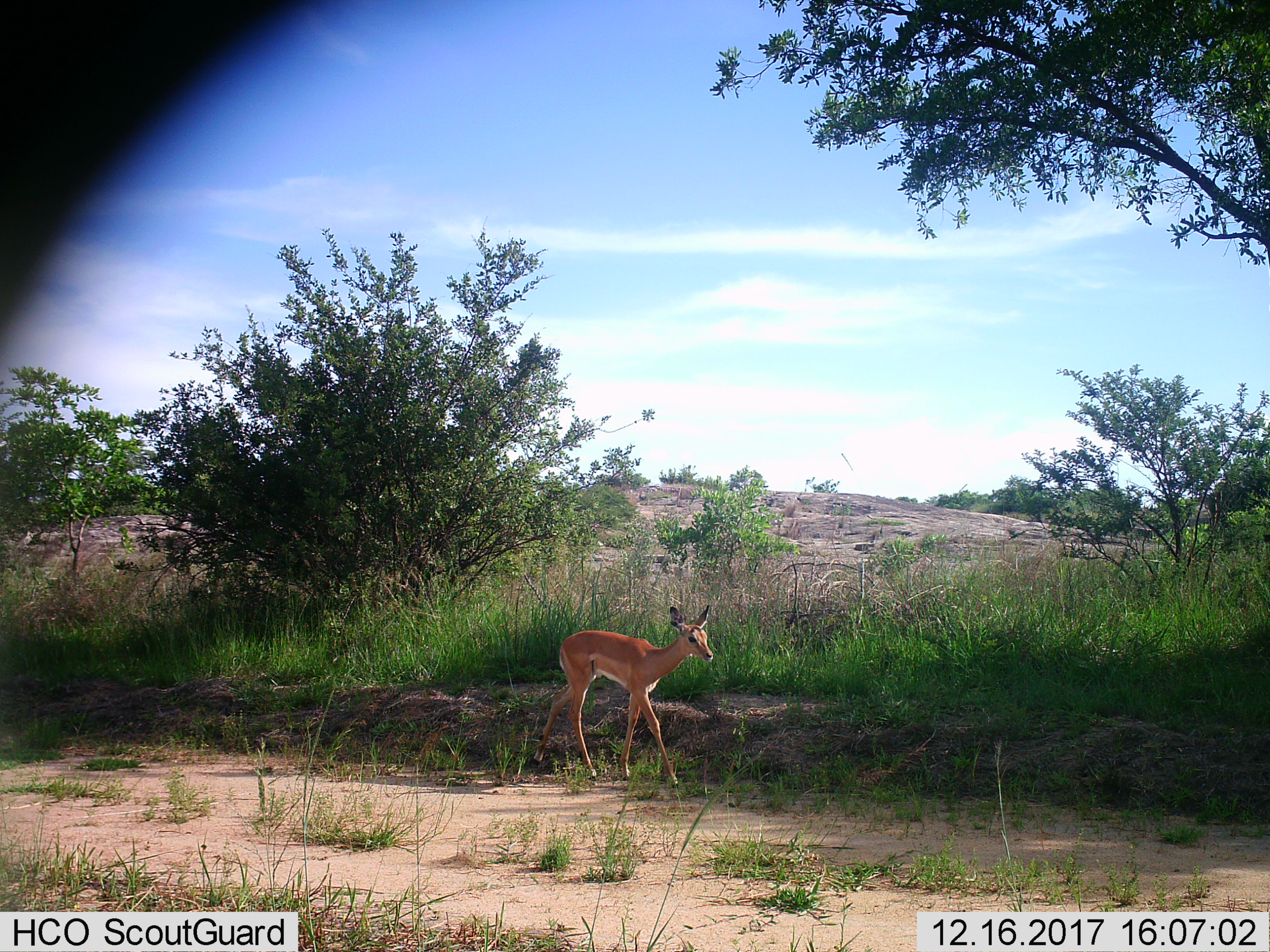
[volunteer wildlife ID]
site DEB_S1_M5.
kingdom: Animalia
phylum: Chordata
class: Mammalia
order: Artiodactyla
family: Bovidae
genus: Aepyceros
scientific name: Aepyceros melampus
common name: impala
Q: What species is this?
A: Impala (Aepyceros melampus).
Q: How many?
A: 1.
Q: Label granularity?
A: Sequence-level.